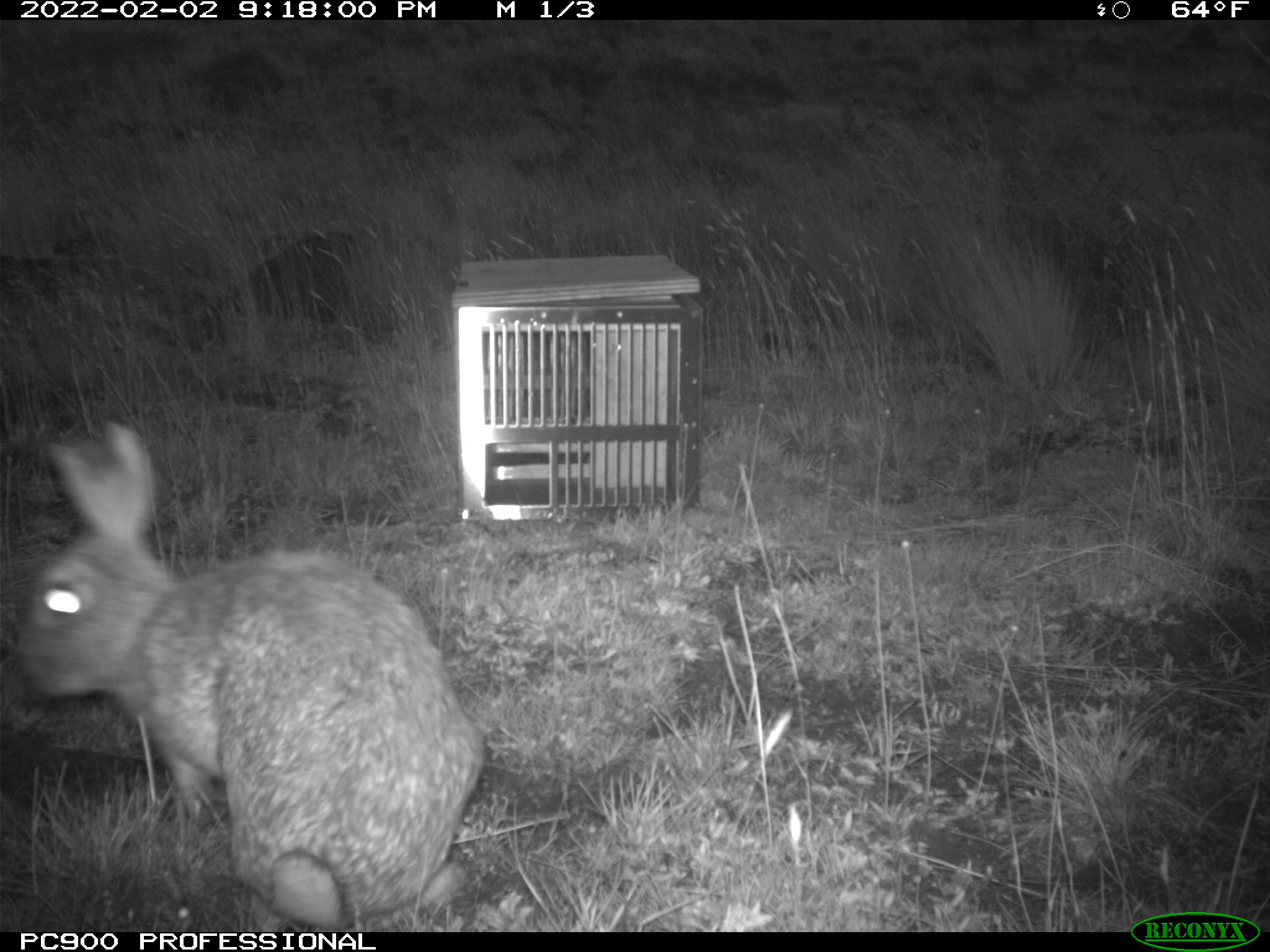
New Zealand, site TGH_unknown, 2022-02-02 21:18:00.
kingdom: Animalia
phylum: Chordata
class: Mammalia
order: Lagomorpha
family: Leporidae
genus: Oryctolagus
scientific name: Oryctolagus cuniculus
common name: european rabbit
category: rabbit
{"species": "rabbit (european rabbit) (Oryctolagus cuniculus)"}